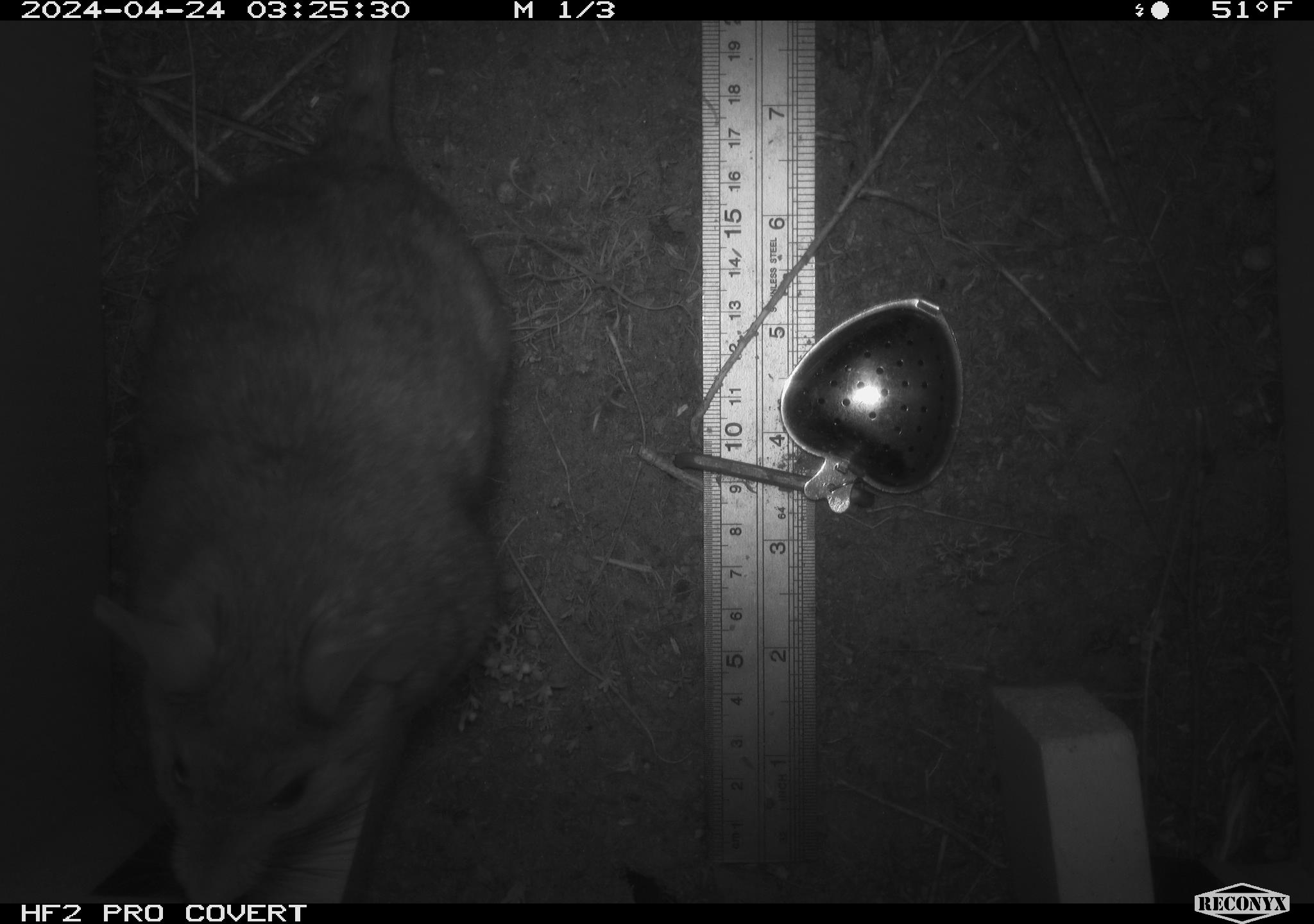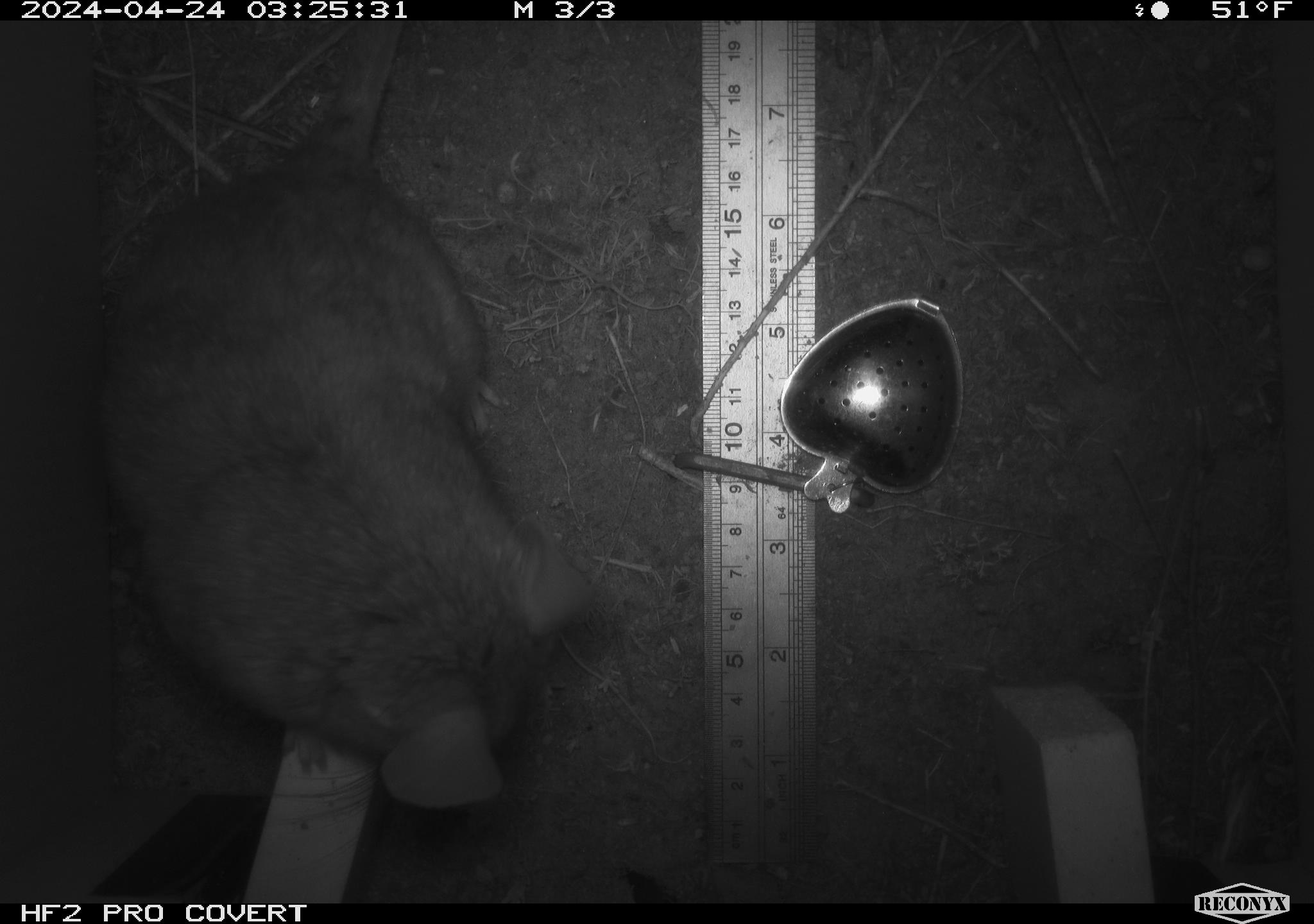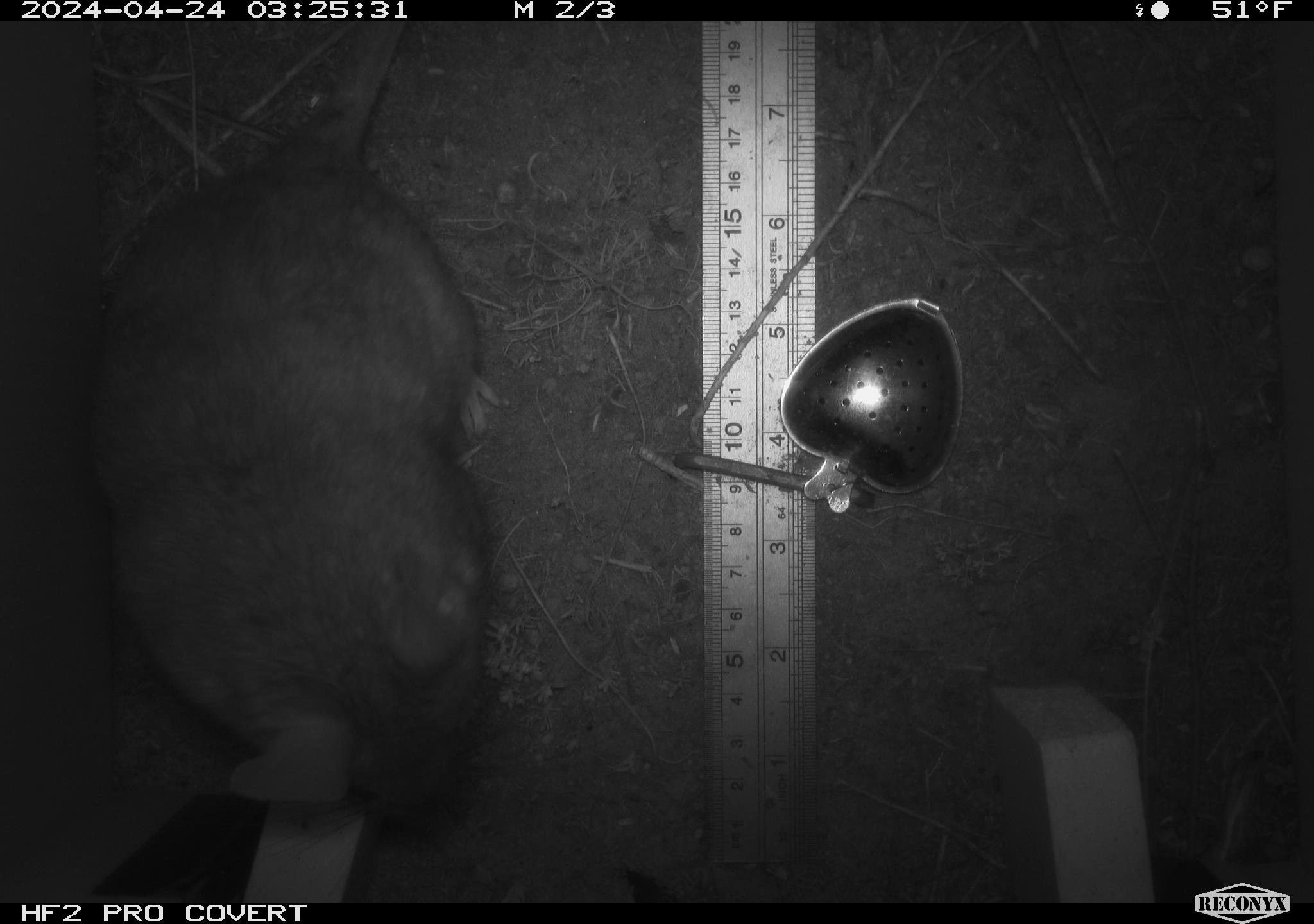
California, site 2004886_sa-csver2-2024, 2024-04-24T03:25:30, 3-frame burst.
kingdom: Animalia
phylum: Chordata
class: Mammalia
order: Rodentia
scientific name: Rodentia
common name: rodent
Rodent (Rodentia).